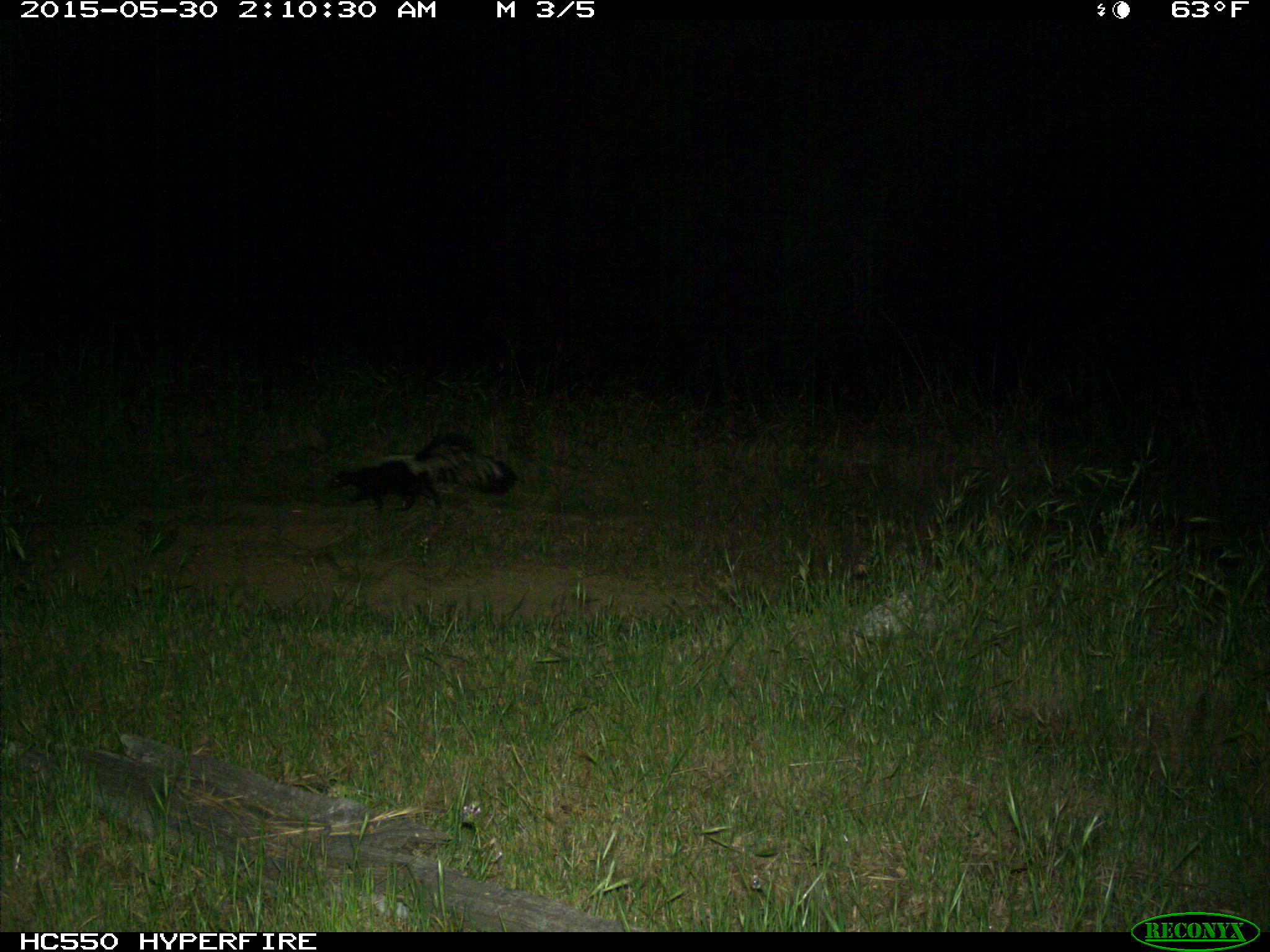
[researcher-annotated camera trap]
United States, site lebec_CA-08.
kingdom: Animalia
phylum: Chordata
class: Mammalia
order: Carnivora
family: Mephitidae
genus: Mephitis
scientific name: Mephitis mephitis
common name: striped skunk